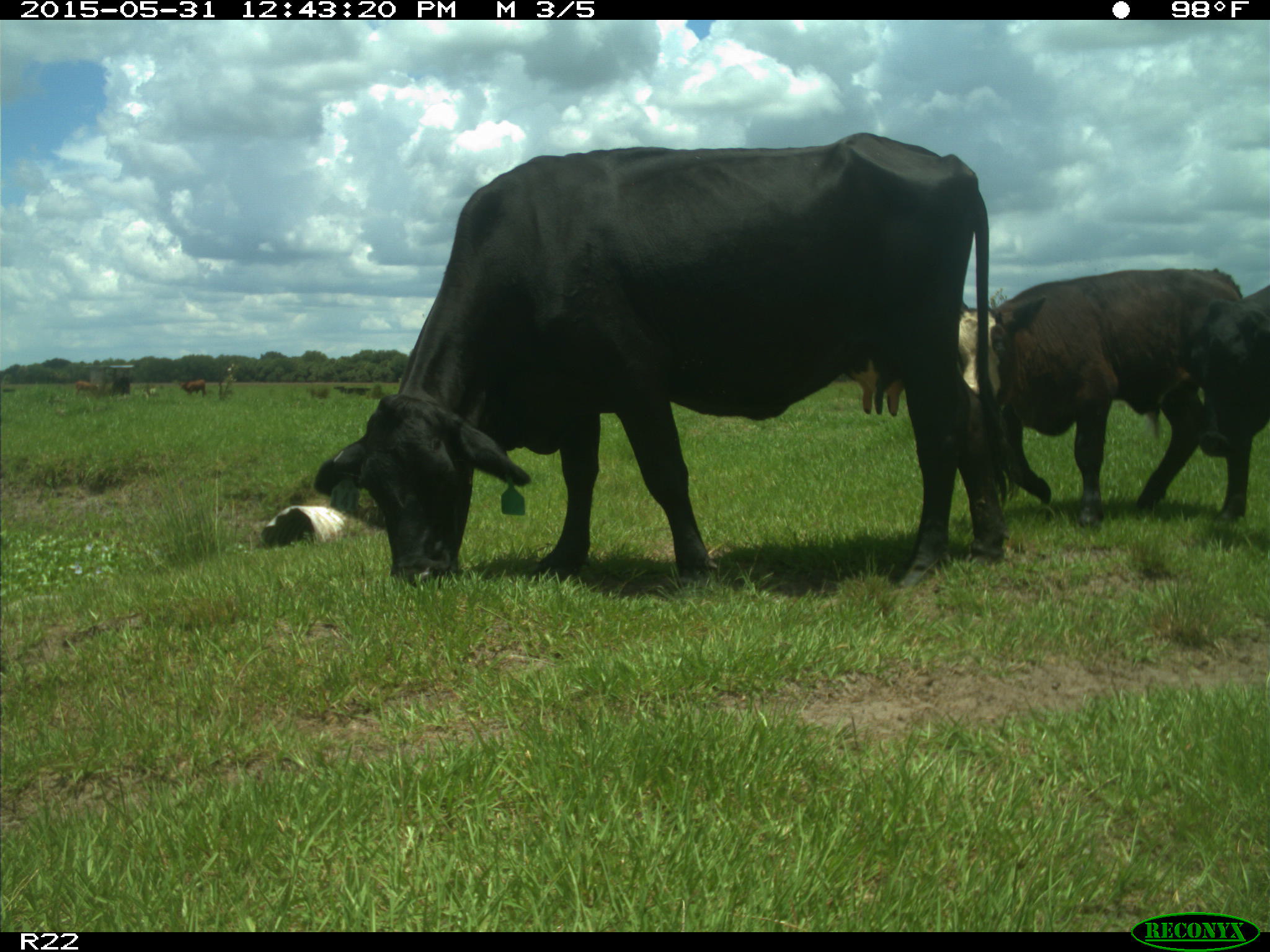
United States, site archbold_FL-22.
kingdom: Animalia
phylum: Chordata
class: Mammalia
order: Artiodactyla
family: Bovidae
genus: Bos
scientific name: Bos taurus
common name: domestic cow